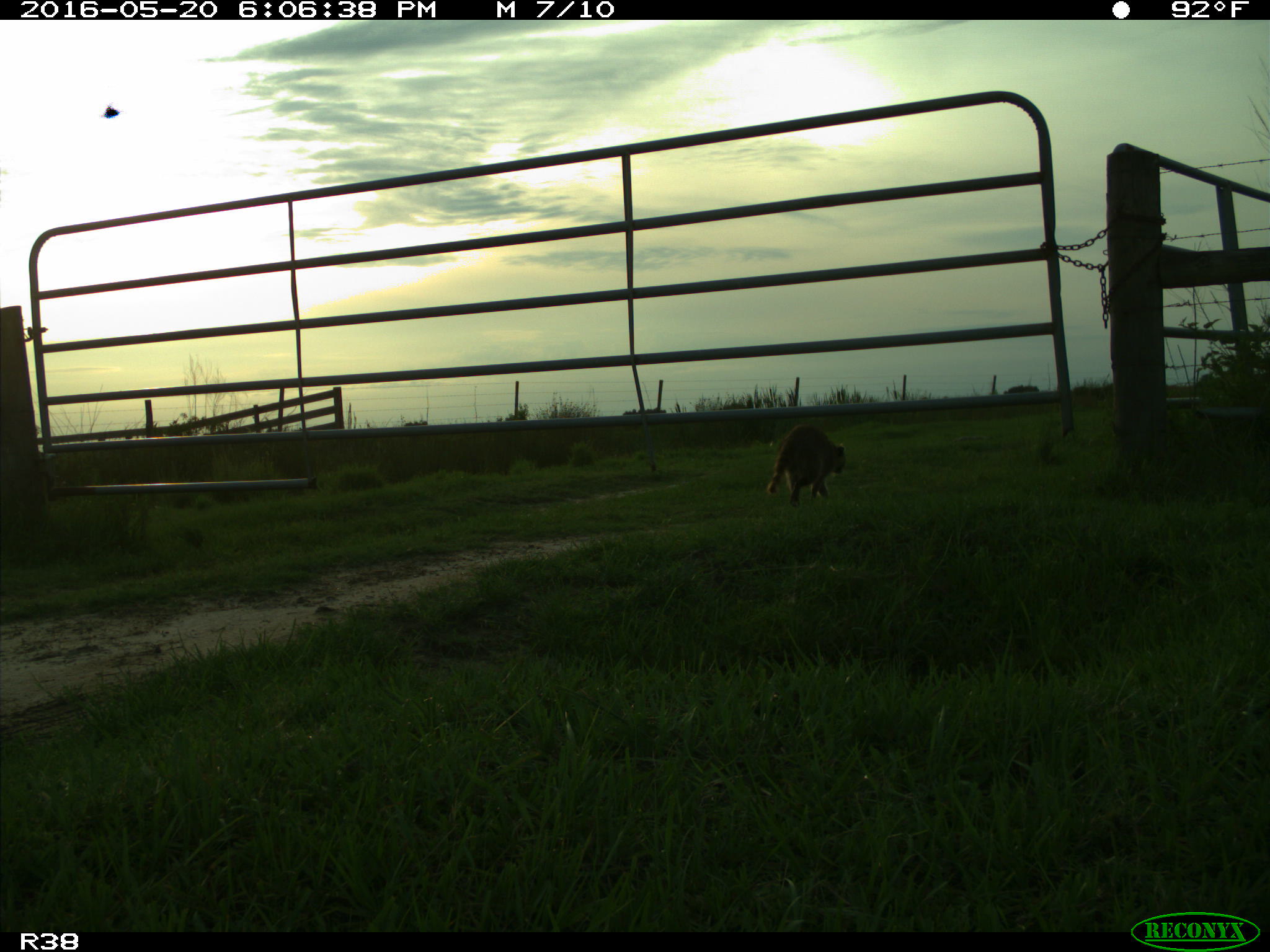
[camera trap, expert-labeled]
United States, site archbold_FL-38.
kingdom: Animalia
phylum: Chordata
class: Mammalia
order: Carnivora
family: Procyonidae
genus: Procyon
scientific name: Procyon lotor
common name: common raccoon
Procyon lotor (common raccoon).